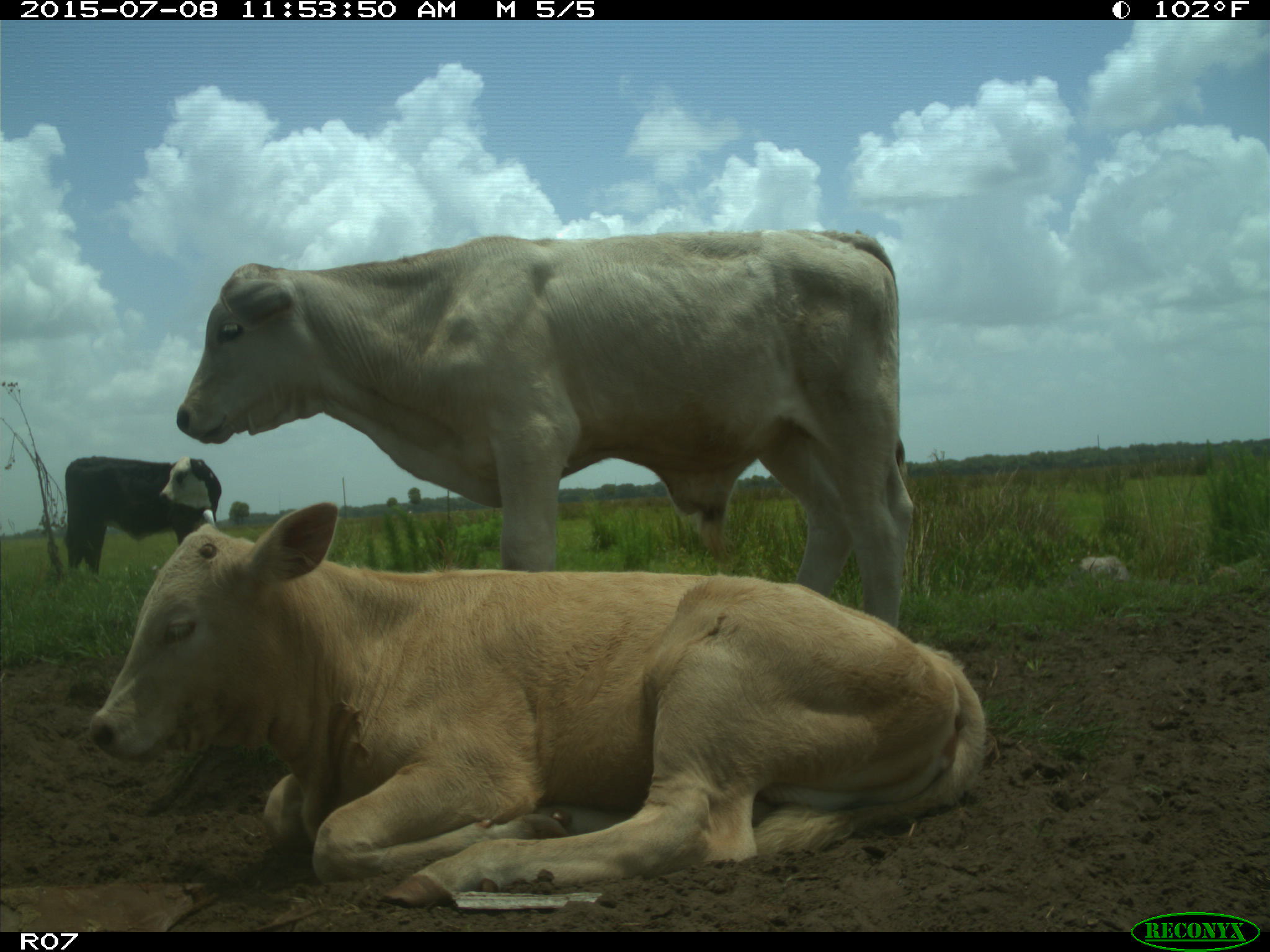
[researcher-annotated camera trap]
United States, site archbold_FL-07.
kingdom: Animalia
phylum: Chordata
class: Mammalia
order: Artiodactyla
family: Bovidae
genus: Bos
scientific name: Bos taurus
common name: domestic cow